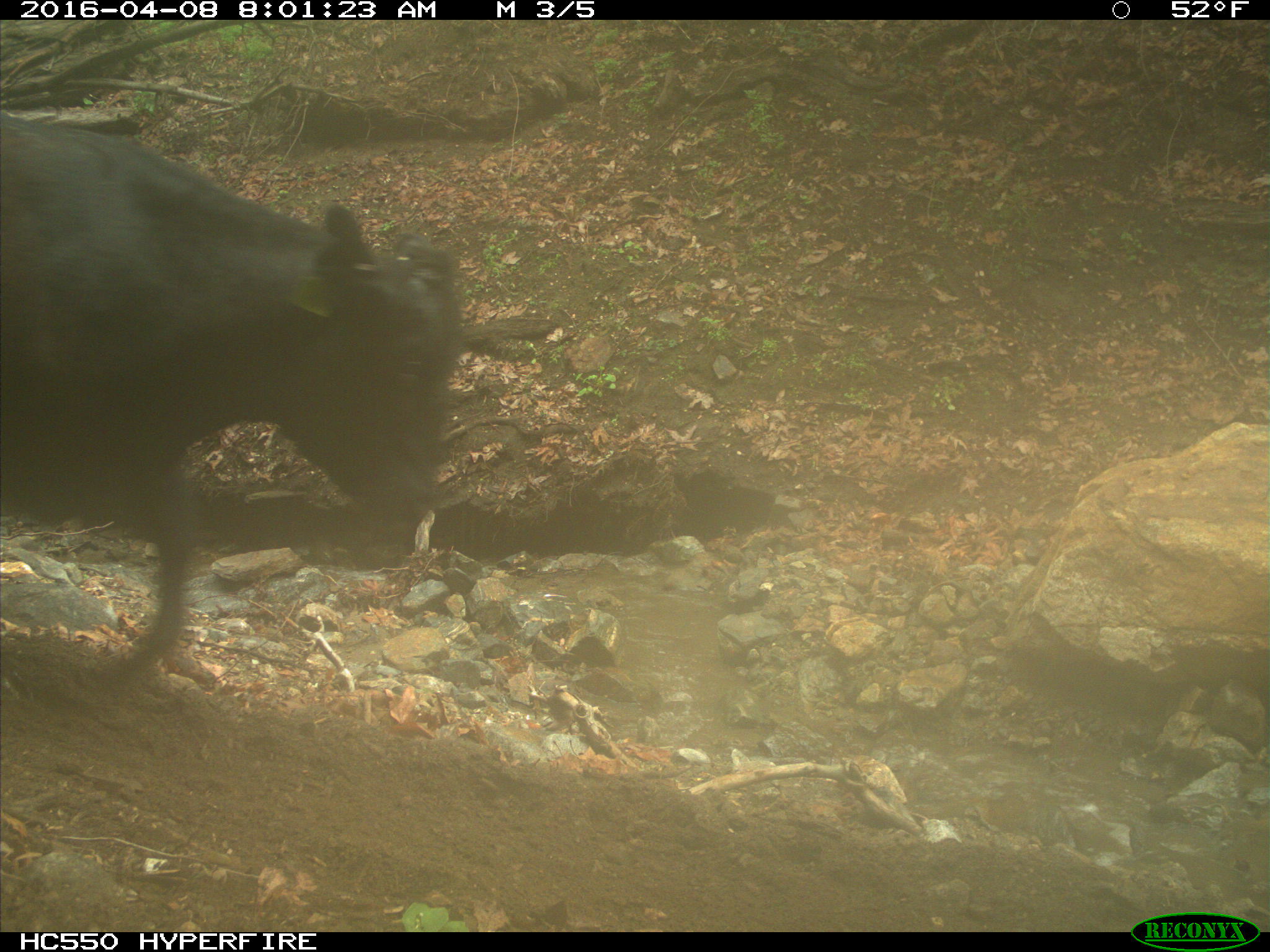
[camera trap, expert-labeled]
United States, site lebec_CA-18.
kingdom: Animalia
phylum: Chordata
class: Mammalia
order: Artiodactyla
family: Bovidae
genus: Bos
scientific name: Bos taurus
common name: domestic cow